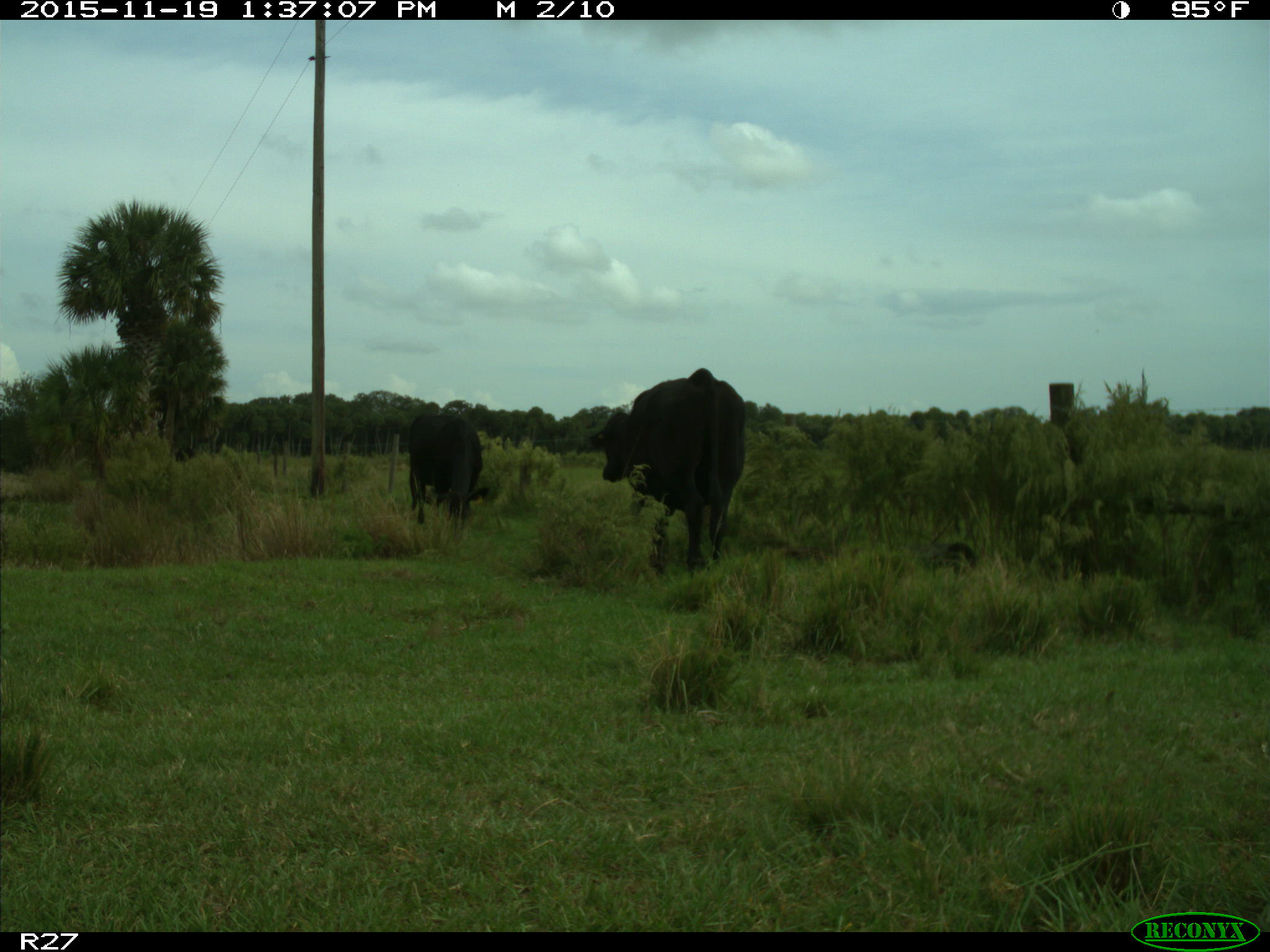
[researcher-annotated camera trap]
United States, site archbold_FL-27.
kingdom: Animalia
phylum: Chordata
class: Mammalia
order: Artiodactyla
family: Bovidae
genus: Bos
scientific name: Bos taurus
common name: domestic cow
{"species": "Bos taurus (domestic cow)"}